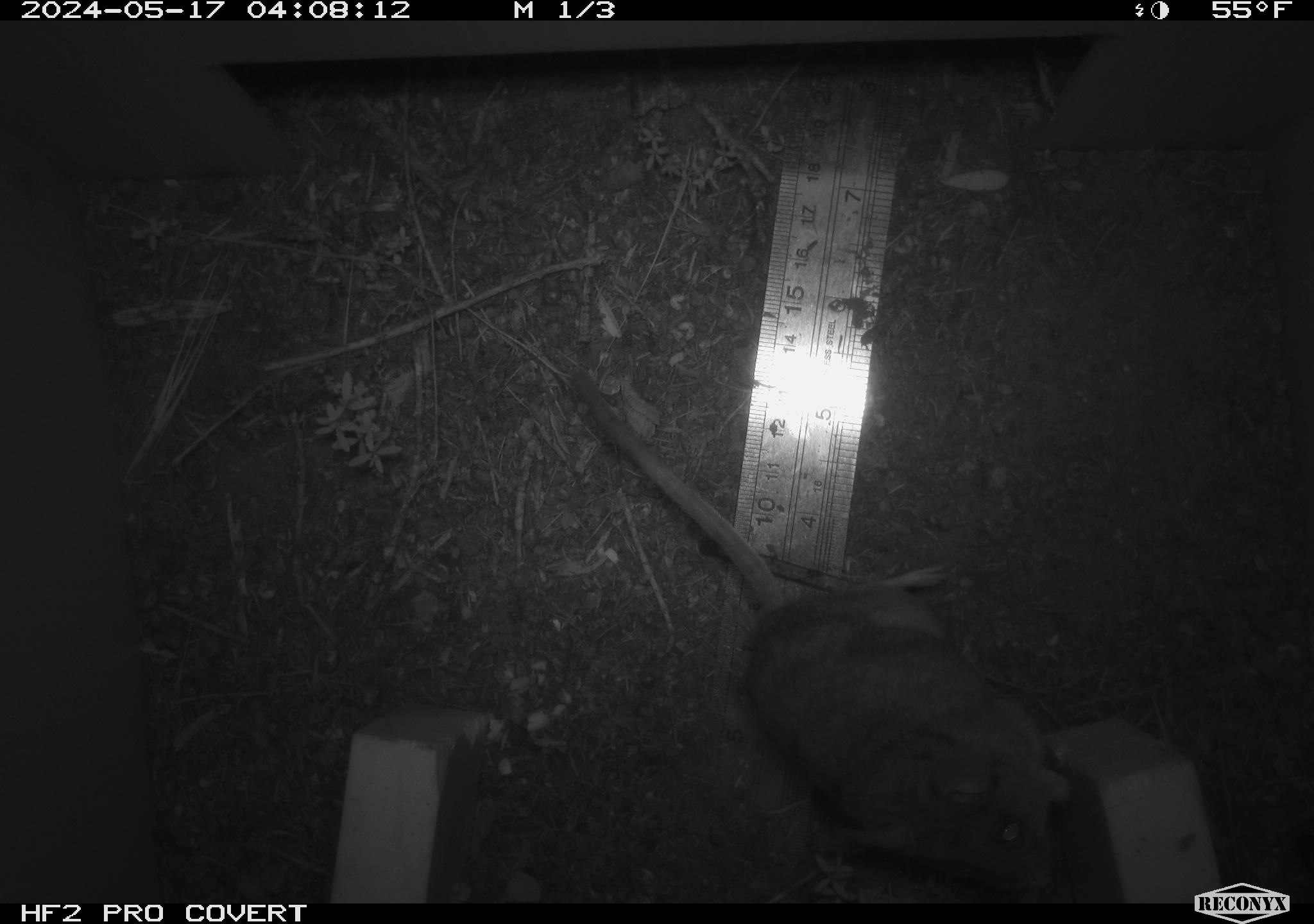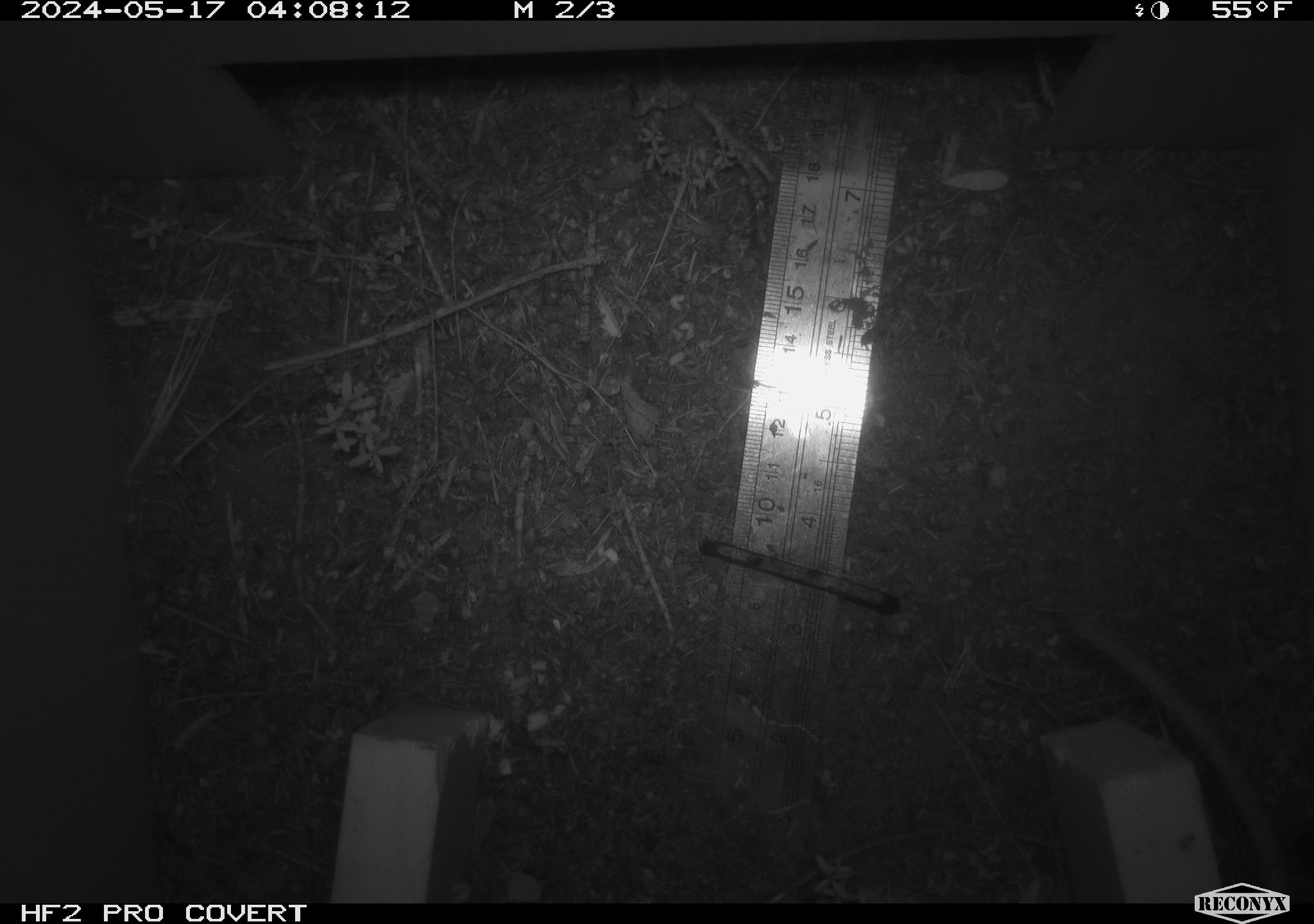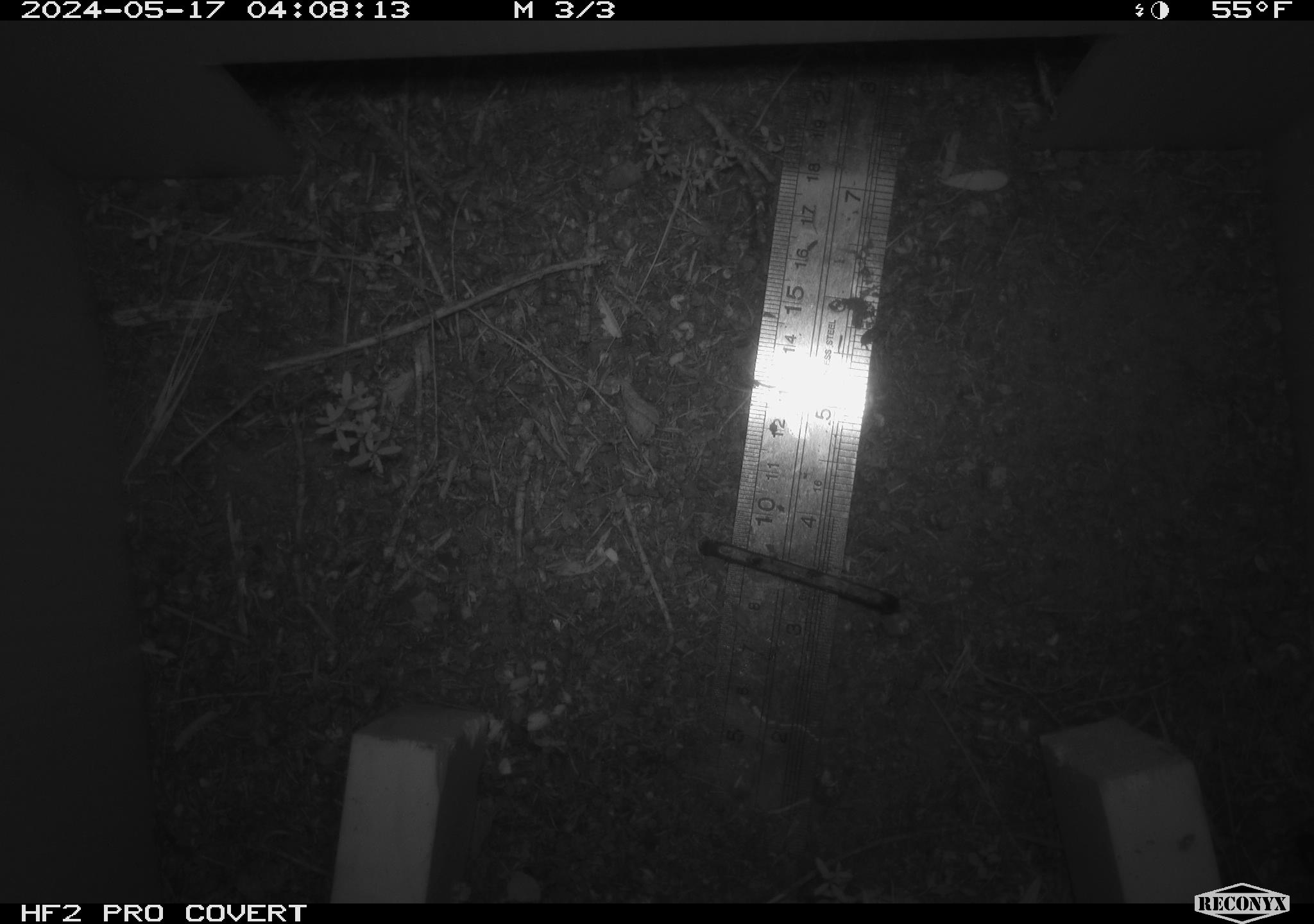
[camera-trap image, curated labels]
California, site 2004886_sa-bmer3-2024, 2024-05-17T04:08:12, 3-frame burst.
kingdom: Animalia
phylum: Chordata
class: Mammalia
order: Rodentia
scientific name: Rodentia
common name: mouse species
Mouse species (Rodentia).